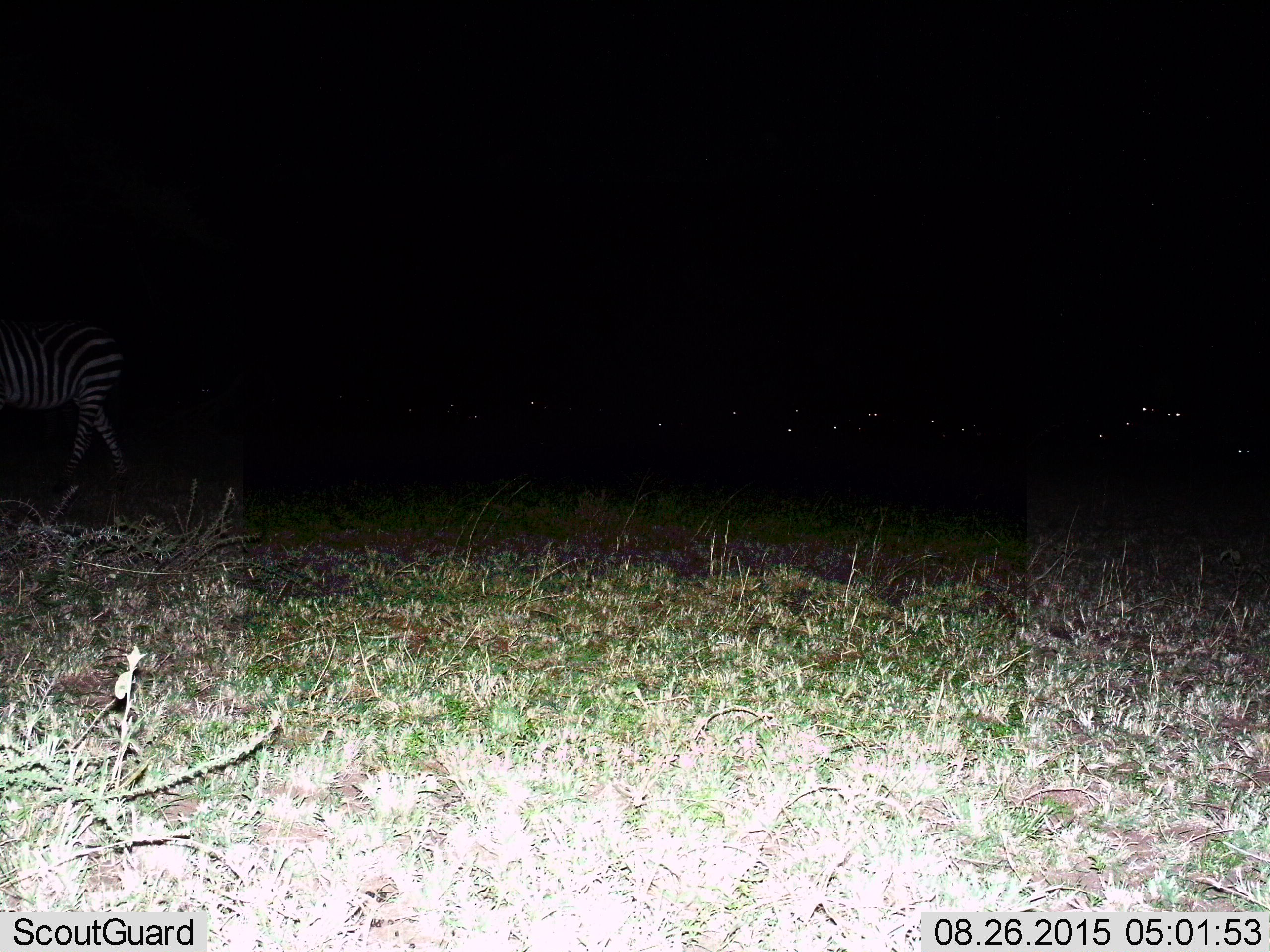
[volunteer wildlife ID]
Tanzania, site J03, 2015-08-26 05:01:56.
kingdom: Animalia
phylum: Chordata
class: Mammalia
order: Perissodactyla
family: Equidae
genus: Equus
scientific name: Equus quagga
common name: plains zebra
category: zebra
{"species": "zebra (plains zebra) (Equus quagga)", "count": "1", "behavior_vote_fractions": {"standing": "30%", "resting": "10%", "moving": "90%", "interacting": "0%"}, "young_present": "0%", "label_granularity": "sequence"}